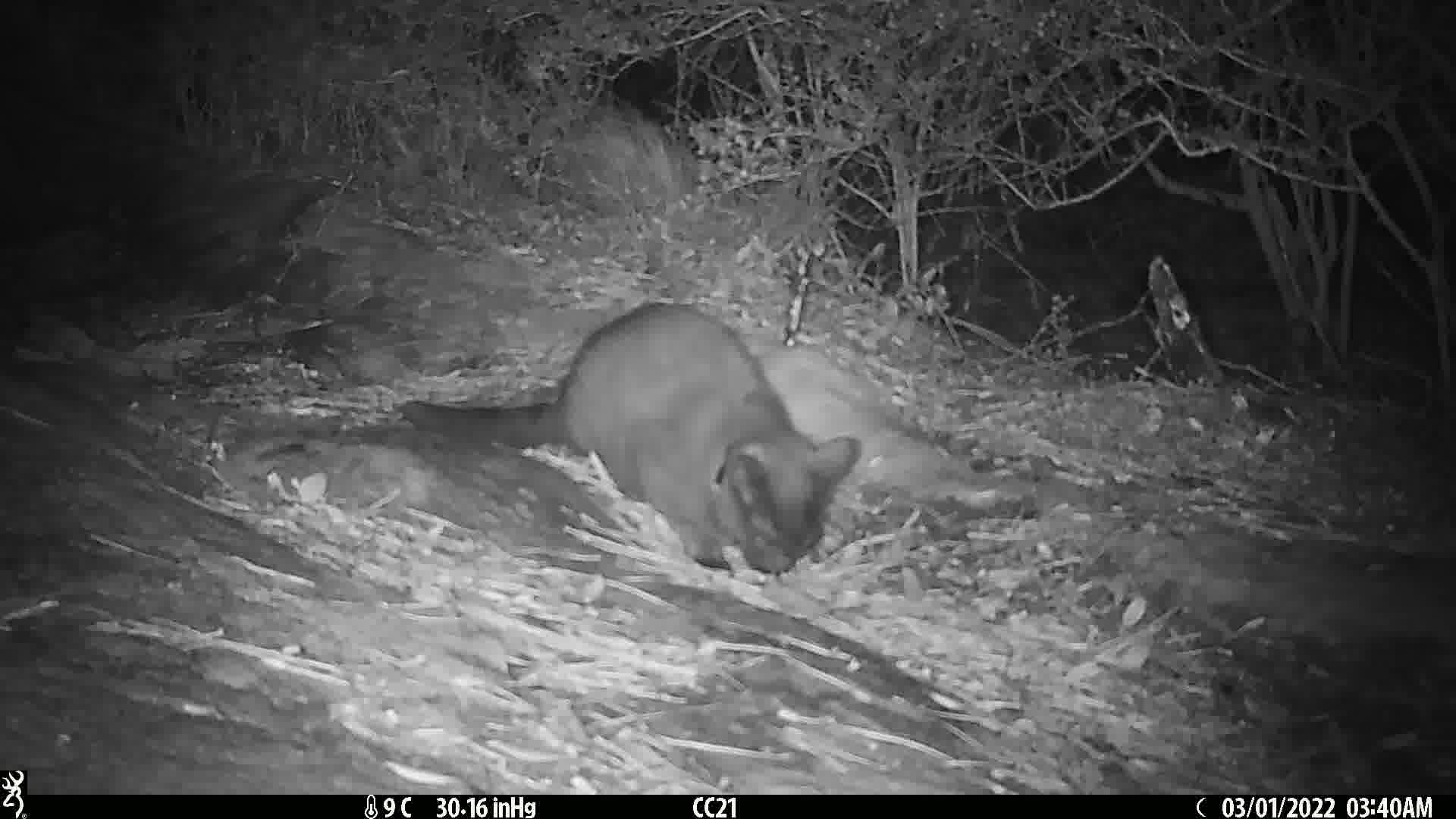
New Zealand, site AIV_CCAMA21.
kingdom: Animalia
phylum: Chordata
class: Mammalia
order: Carnivora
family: Felidae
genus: Felis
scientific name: Felis catus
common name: domestic cat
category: cat